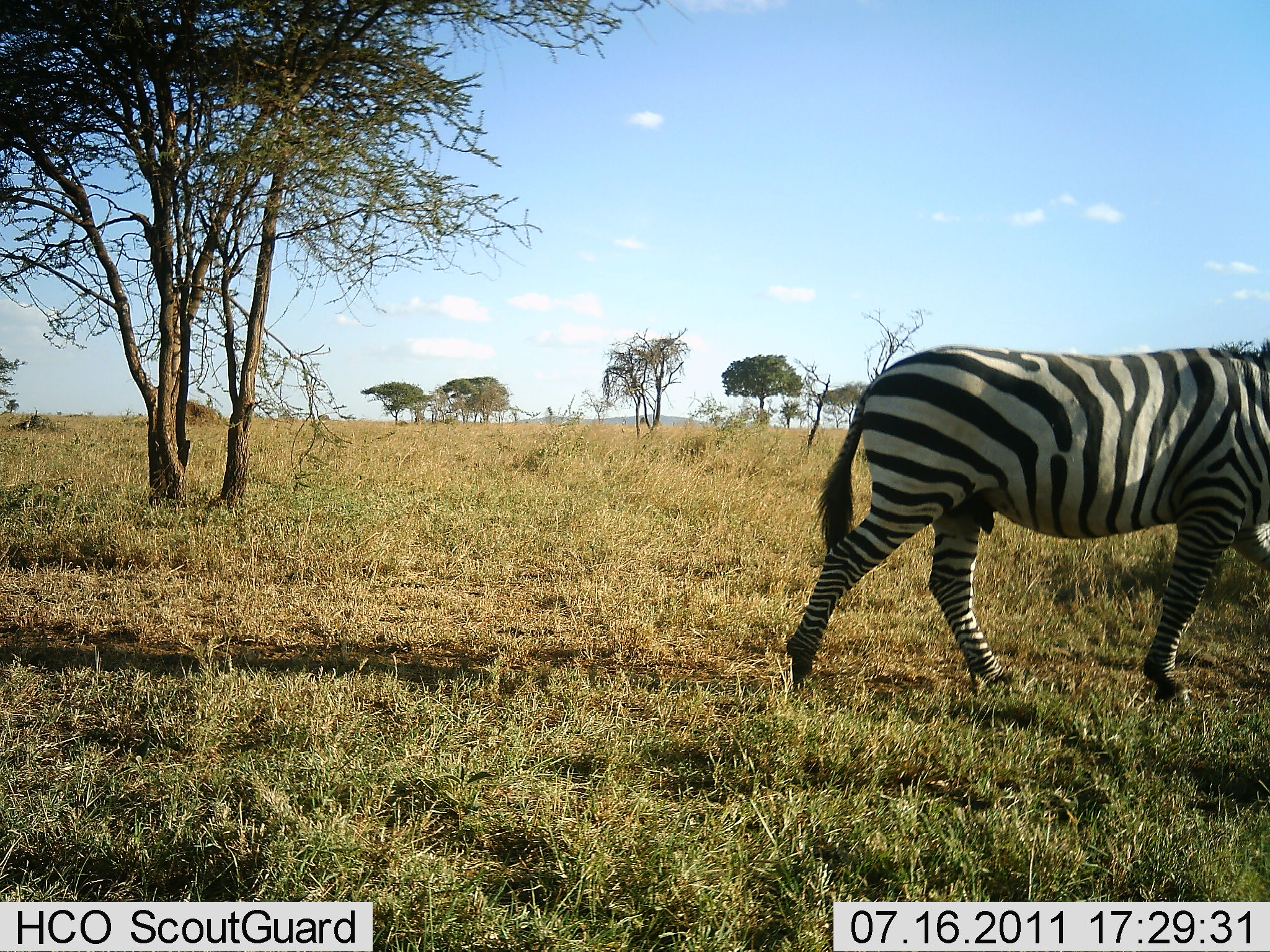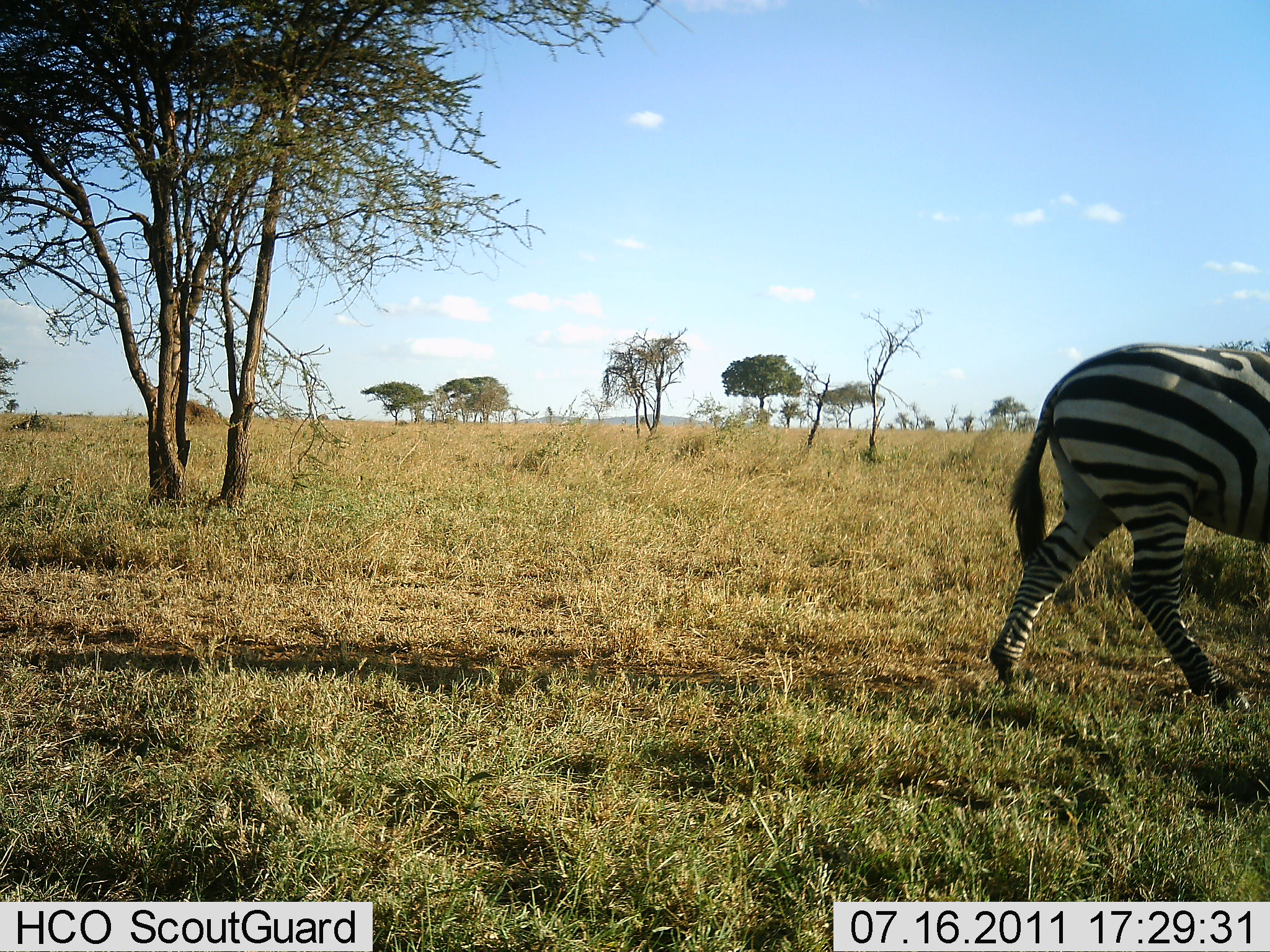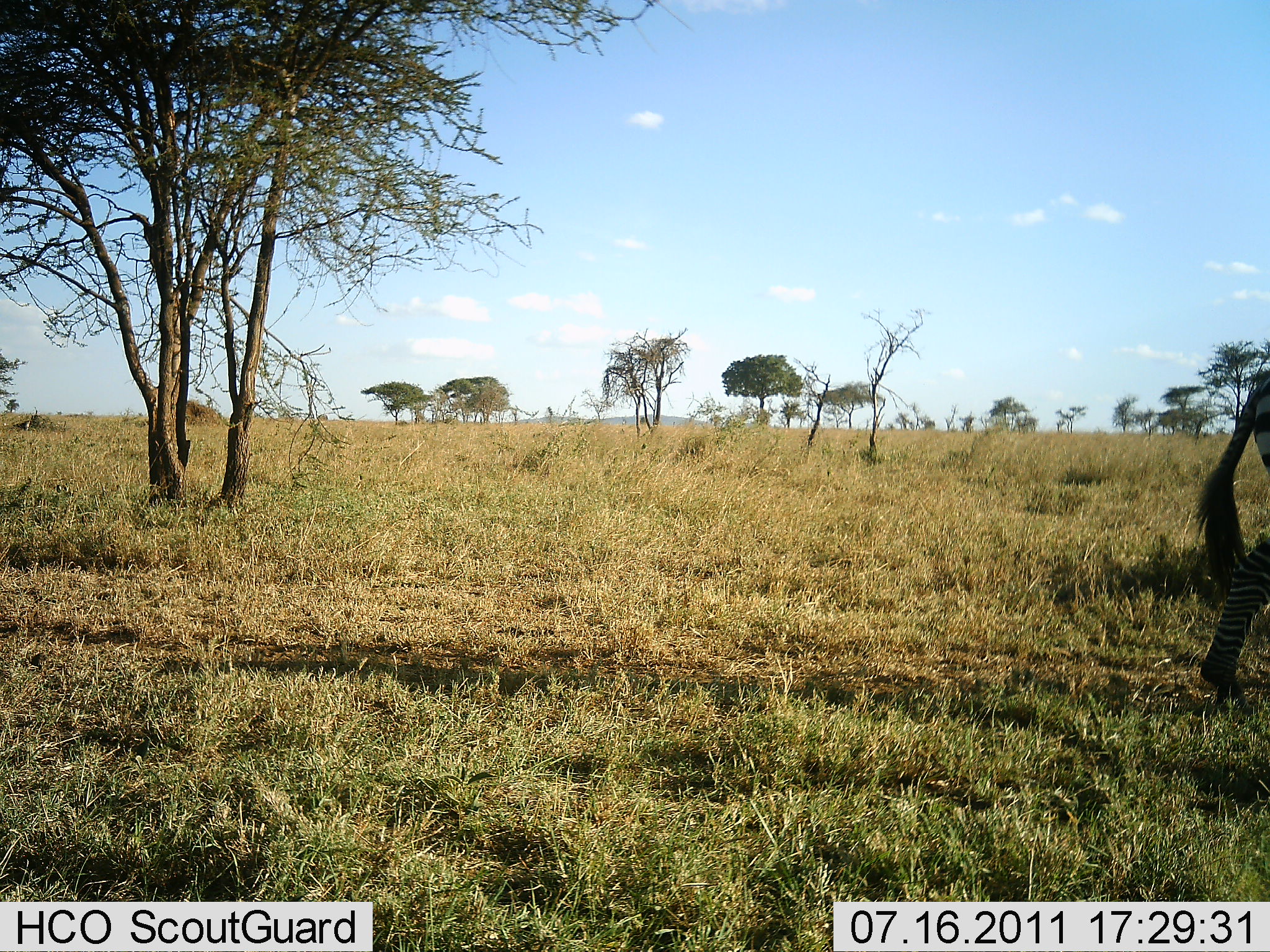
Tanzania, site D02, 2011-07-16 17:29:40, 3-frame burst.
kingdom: Animalia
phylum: Chordata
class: Mammalia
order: Perissodactyla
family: Equidae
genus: Equus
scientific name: Equus quagga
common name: plains zebra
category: zebra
Zebra (plains zebra) (Equus quagga), count 1. Behavior (volunteer vote fractions): standing 0%, resting 0%, moving 100%, interacting 0%. Young present (vote fraction): 0%. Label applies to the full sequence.